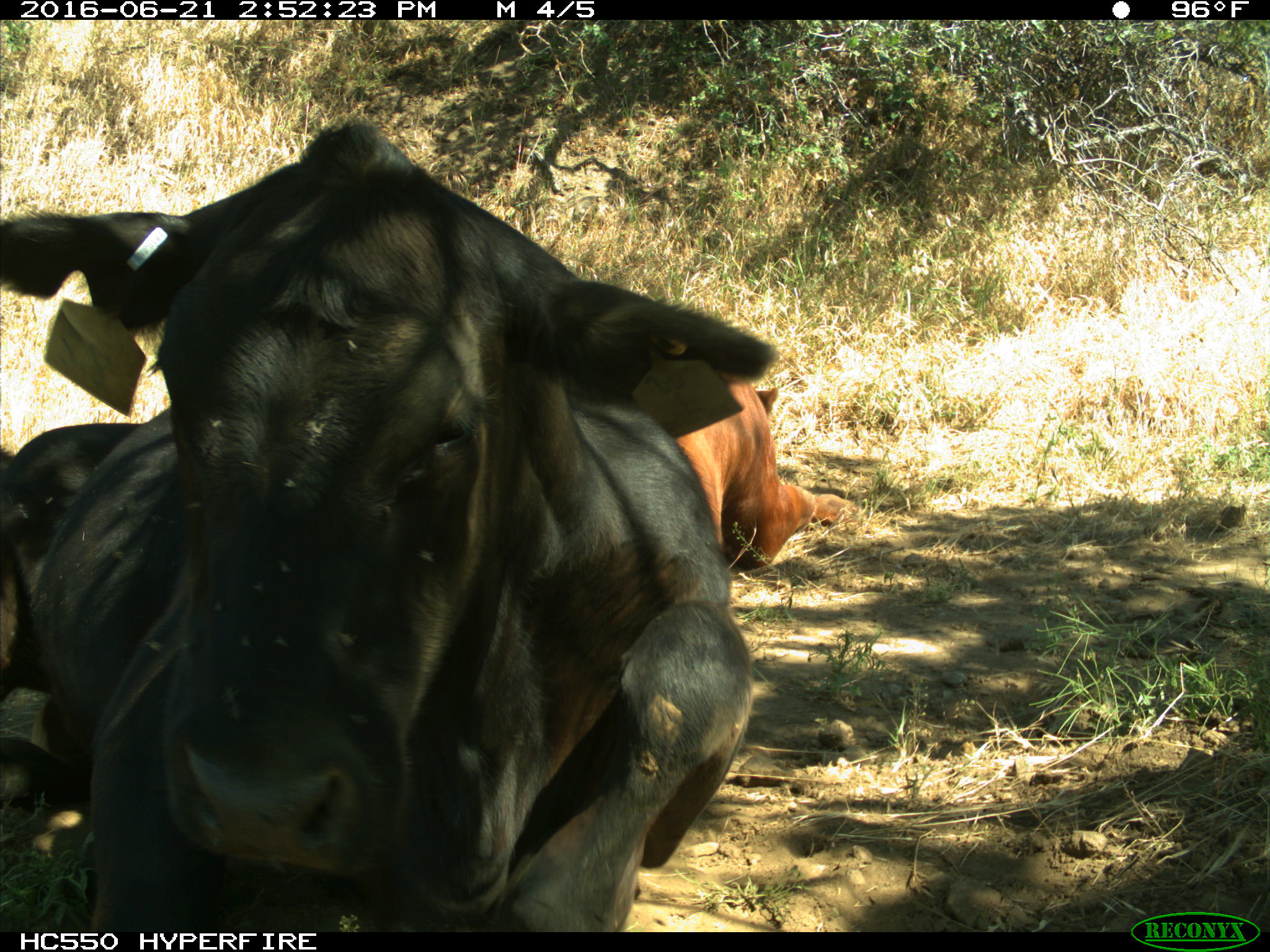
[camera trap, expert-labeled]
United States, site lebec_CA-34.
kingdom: Animalia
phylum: Chordata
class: Mammalia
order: Artiodactyla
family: Bovidae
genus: Bos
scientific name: Bos taurus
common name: domestic cow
Bos taurus (domestic cow).